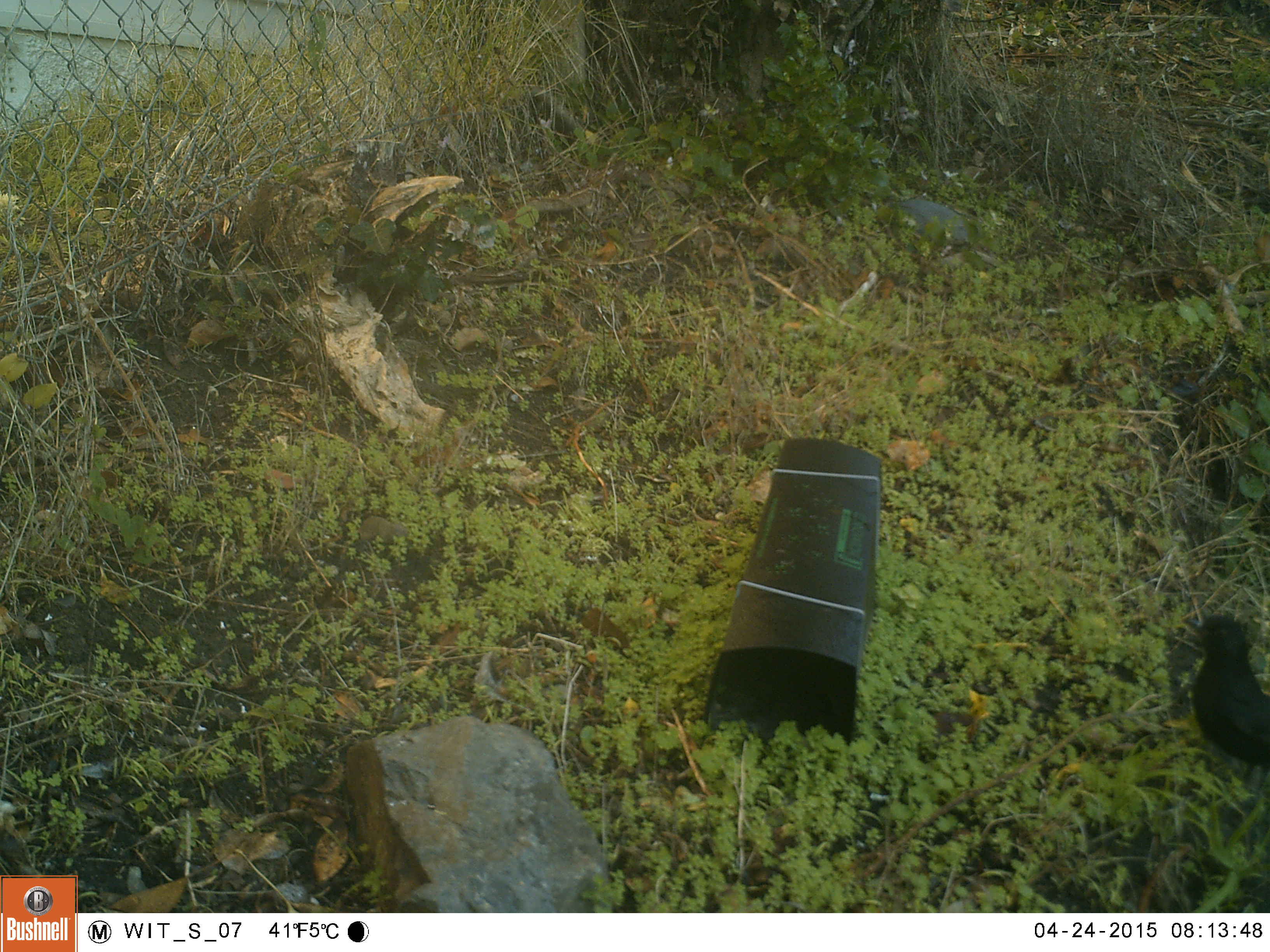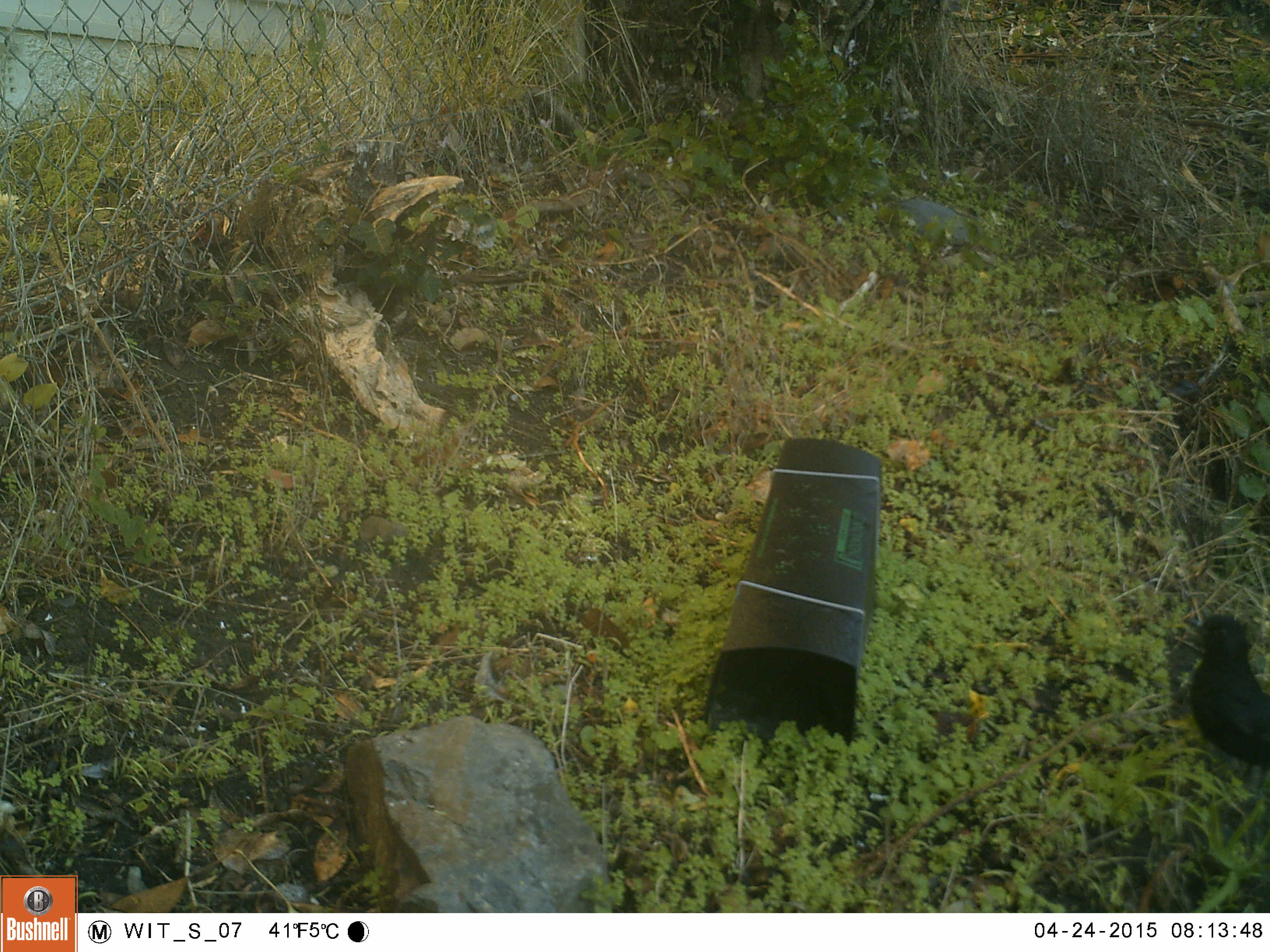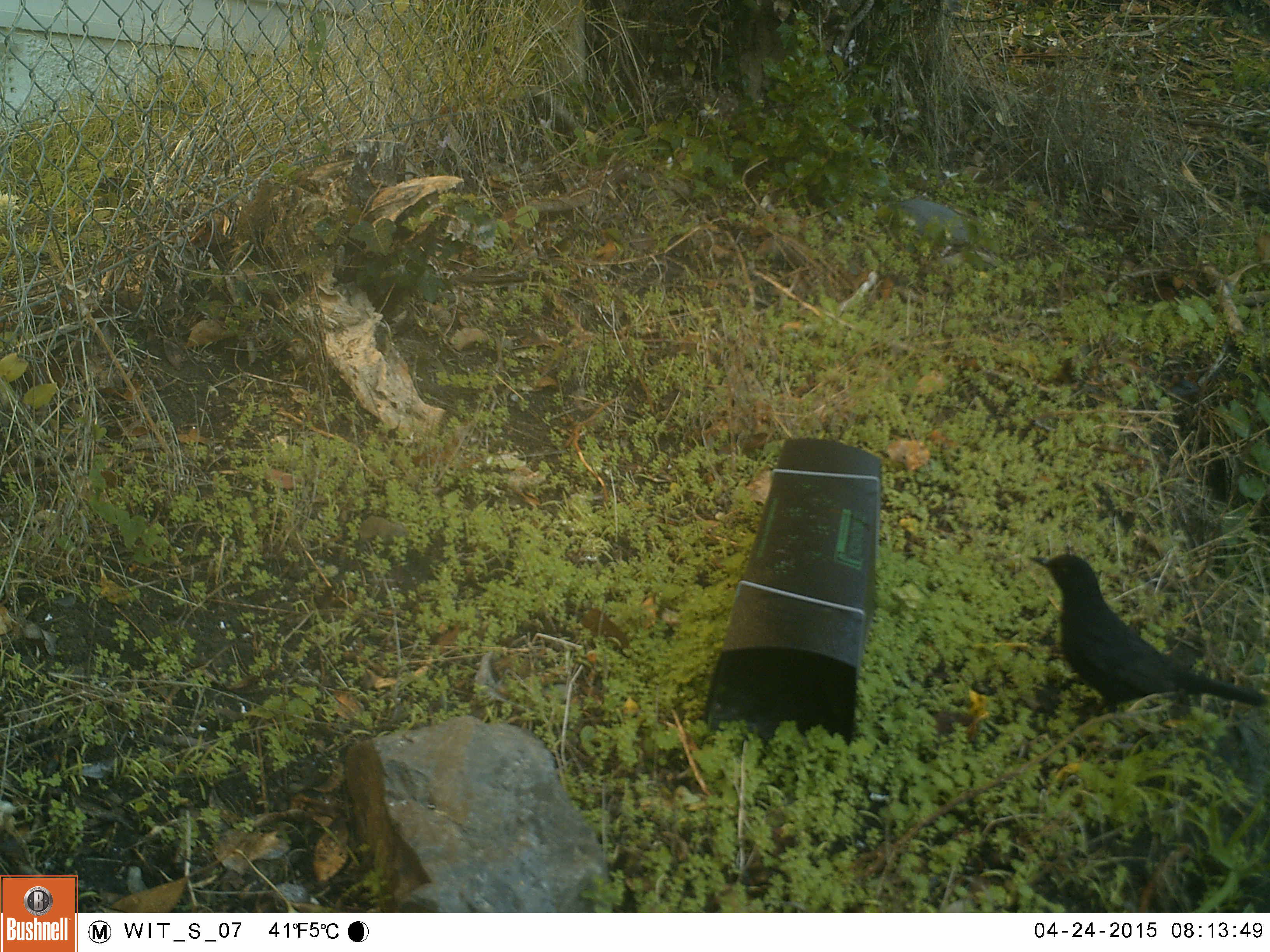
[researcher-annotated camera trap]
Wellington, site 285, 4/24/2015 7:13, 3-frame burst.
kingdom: Animalia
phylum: Chordata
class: Aves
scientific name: Aves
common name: bird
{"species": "bird (Aves)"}